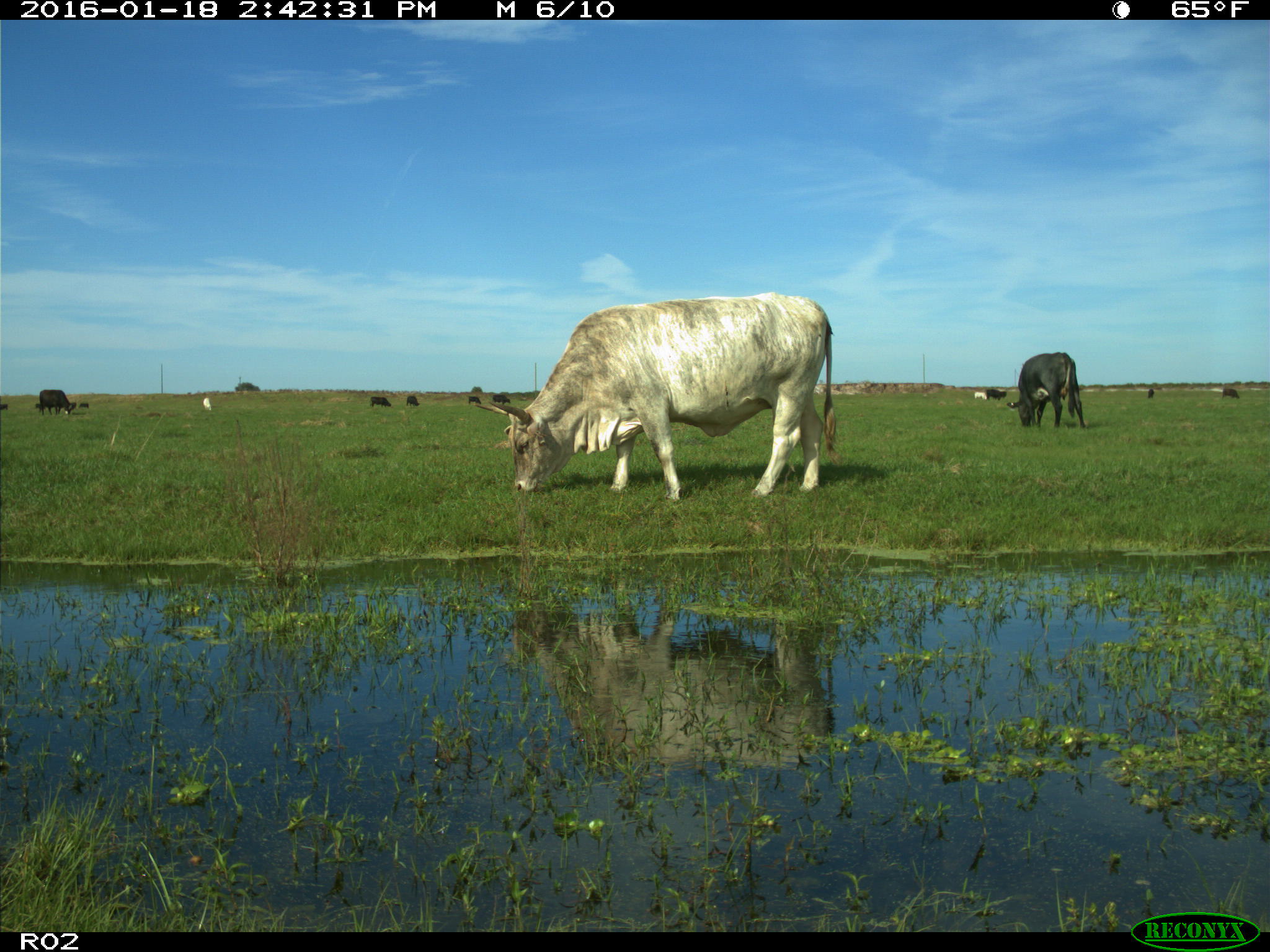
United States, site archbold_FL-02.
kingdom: Animalia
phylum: Chordata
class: Mammalia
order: Artiodactyla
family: Bovidae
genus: Bos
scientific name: Bos taurus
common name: domestic cow